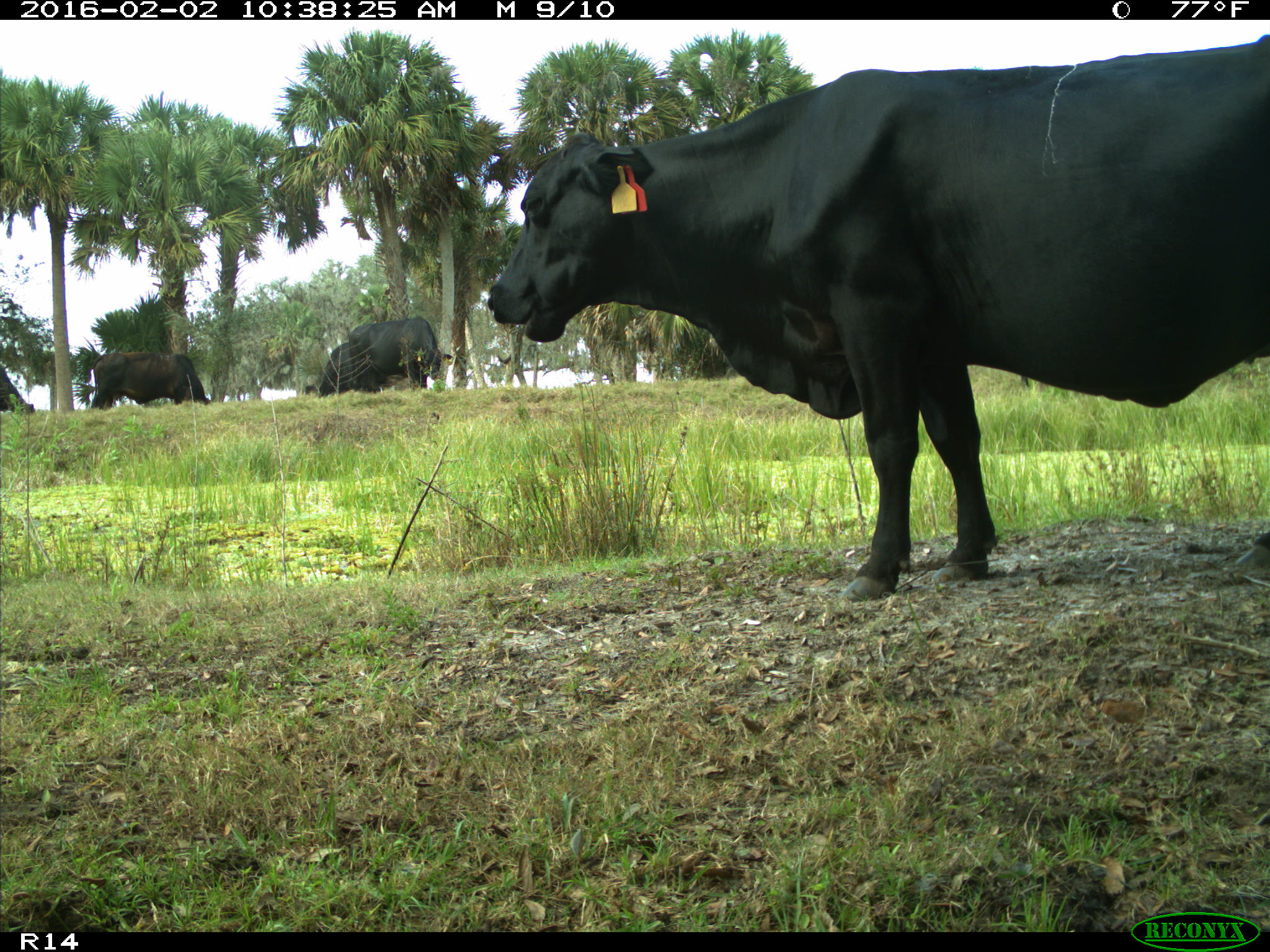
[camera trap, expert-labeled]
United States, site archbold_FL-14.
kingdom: Animalia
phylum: Chordata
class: Mammalia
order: Artiodactyla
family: Bovidae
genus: Bos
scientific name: Bos taurus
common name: domestic cow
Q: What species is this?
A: Bos taurus (domestic cow).